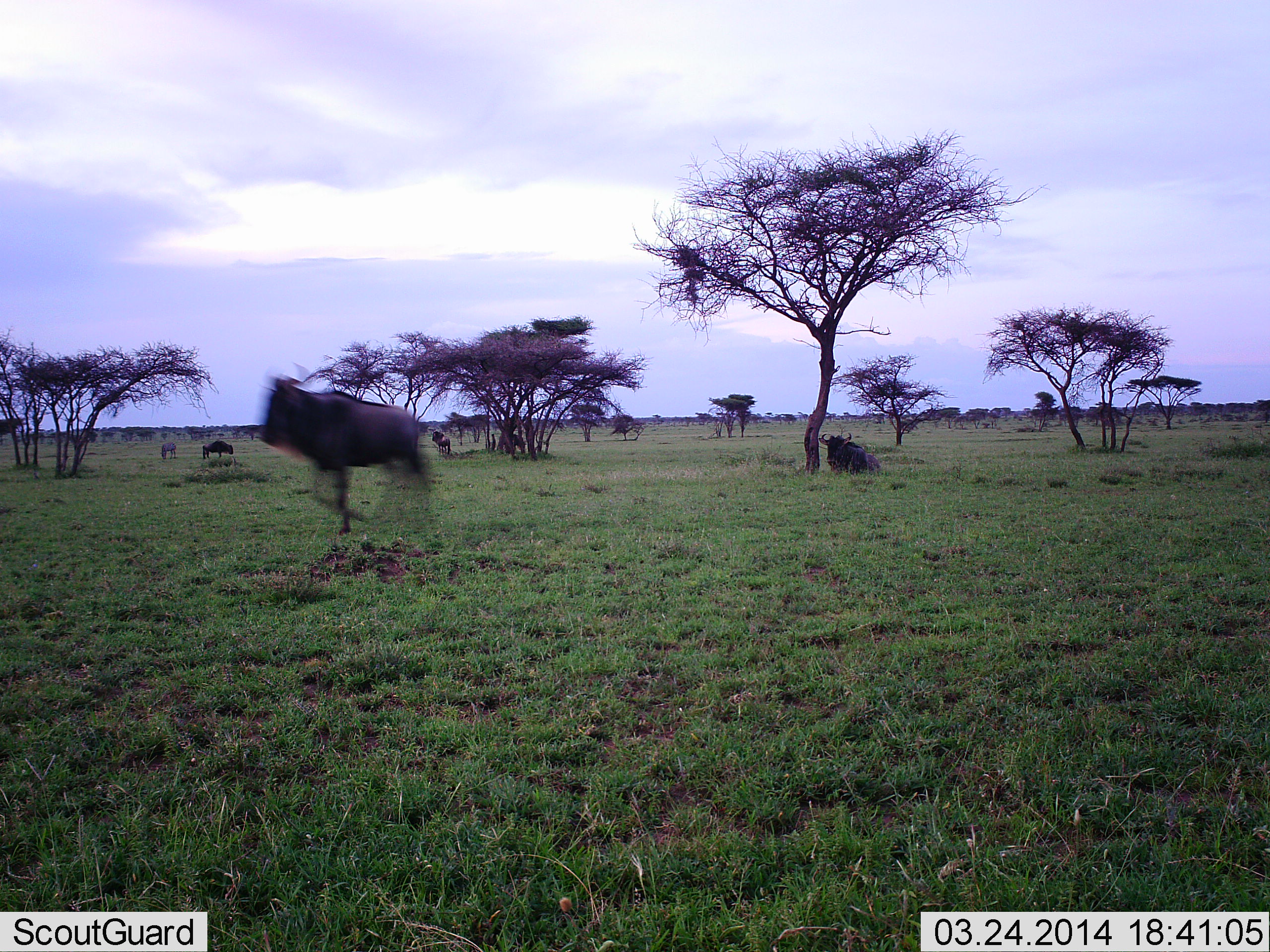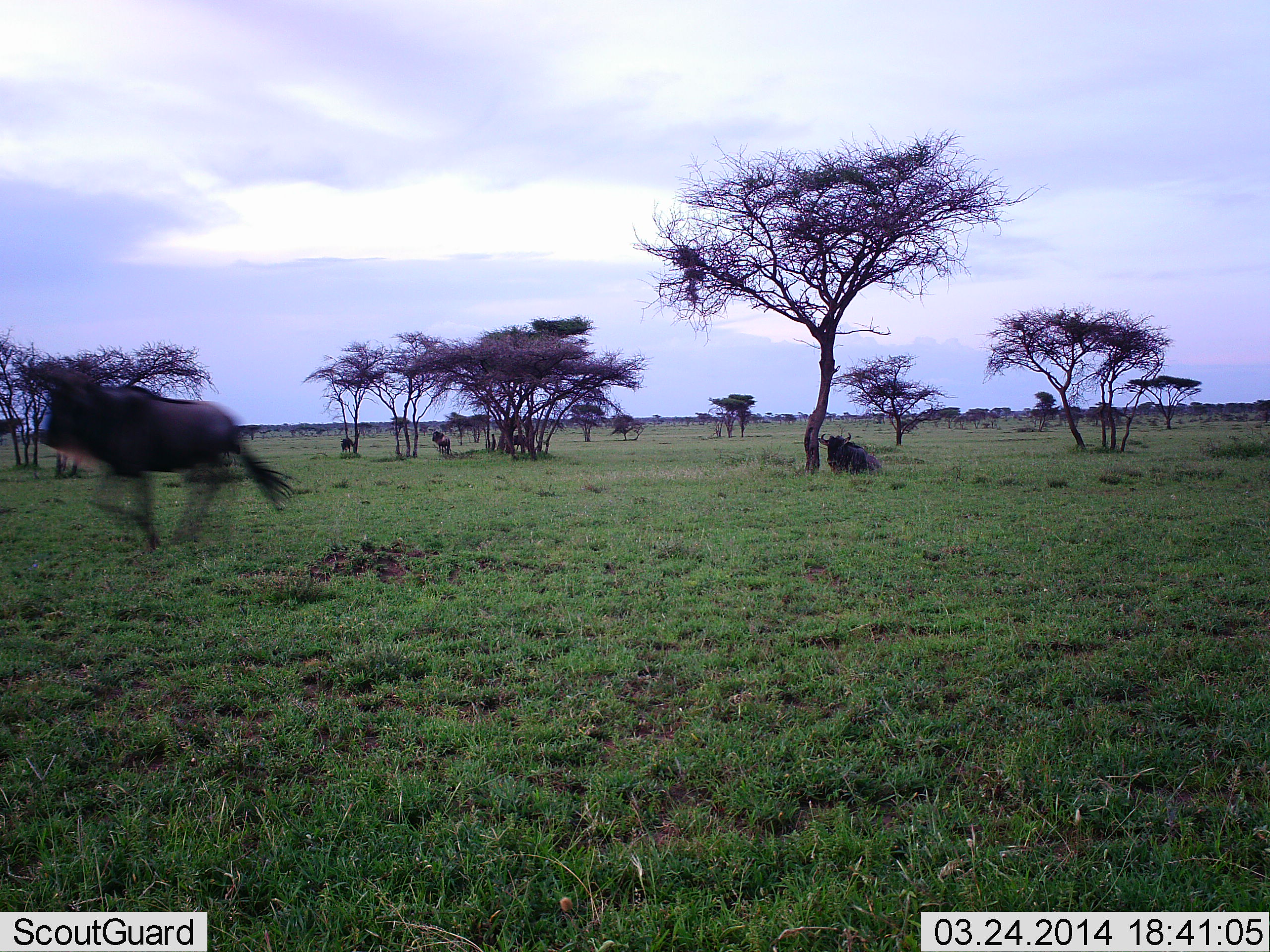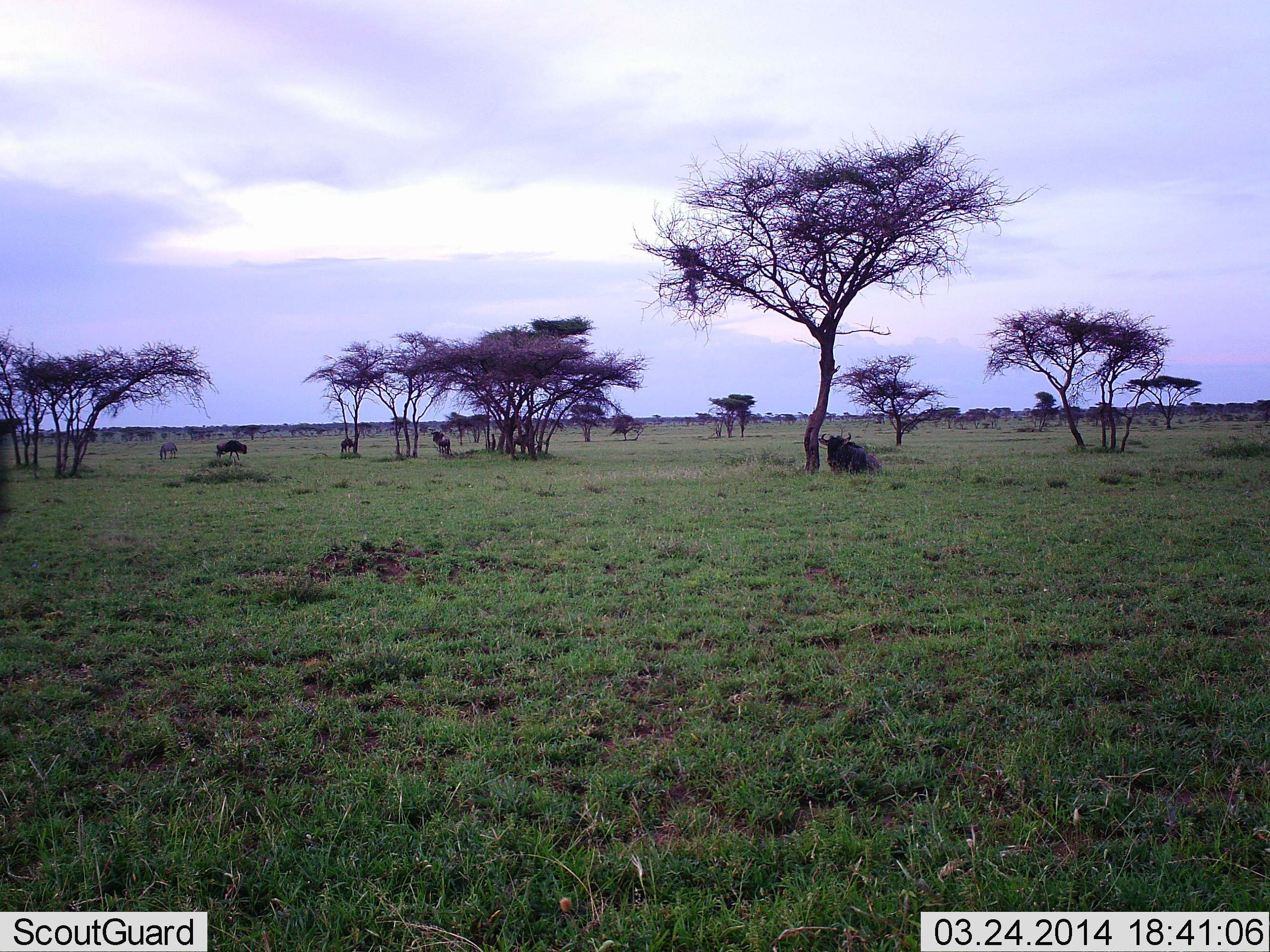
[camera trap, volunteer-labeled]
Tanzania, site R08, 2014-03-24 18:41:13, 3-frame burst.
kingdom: Animalia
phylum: Chordata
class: Mammalia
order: Artiodactyla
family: Bovidae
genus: Connochaetes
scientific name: Connochaetes taurinus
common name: blue wildebeest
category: wildebeest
Wildebeest (blue wildebeest) (Connochaetes taurinus), count 5. Behavior (volunteer vote fractions): standing 33%, resting 100%, moving 100%, interacting 0%. Young present (vote fraction): 0%. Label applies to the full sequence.